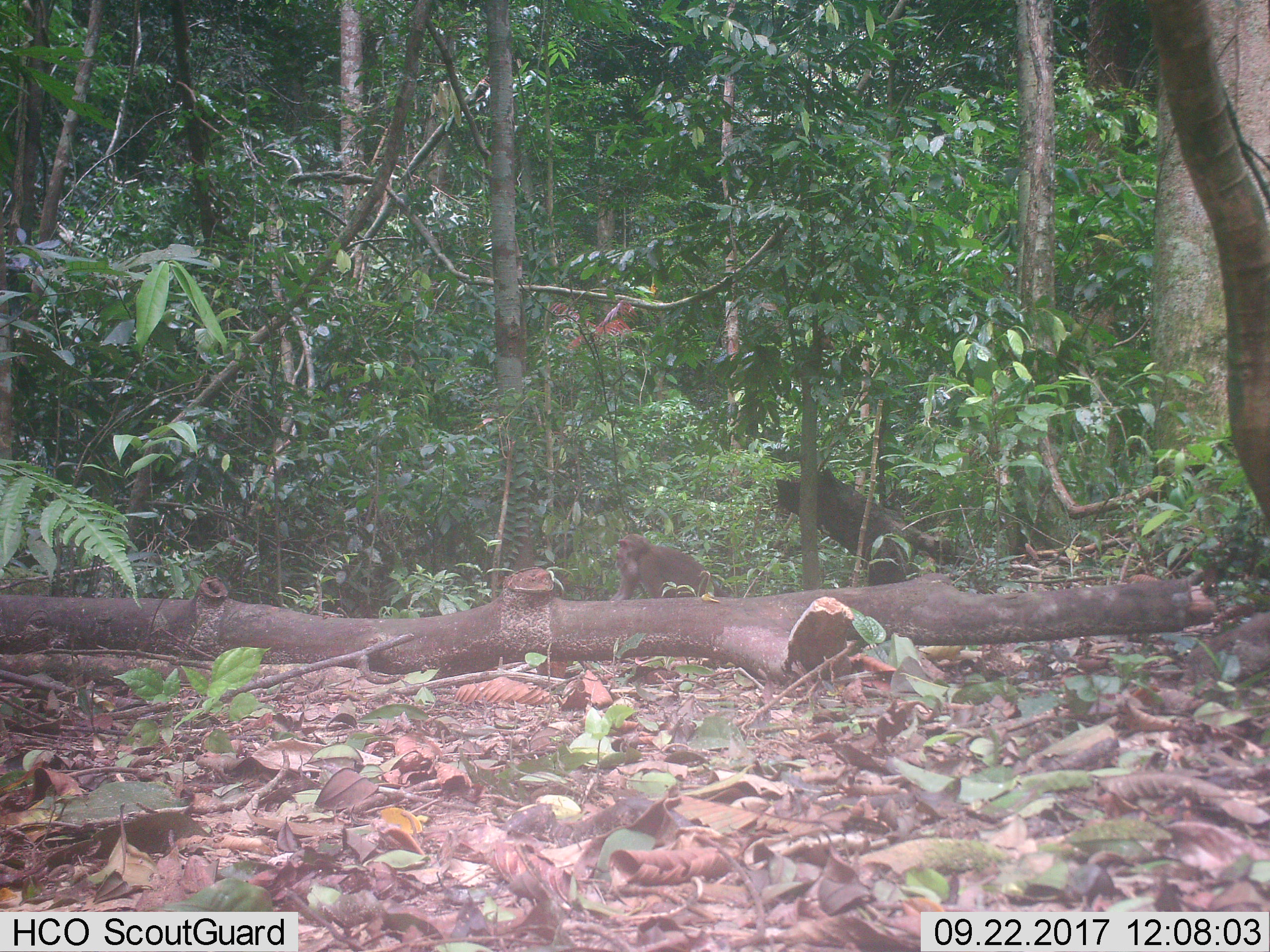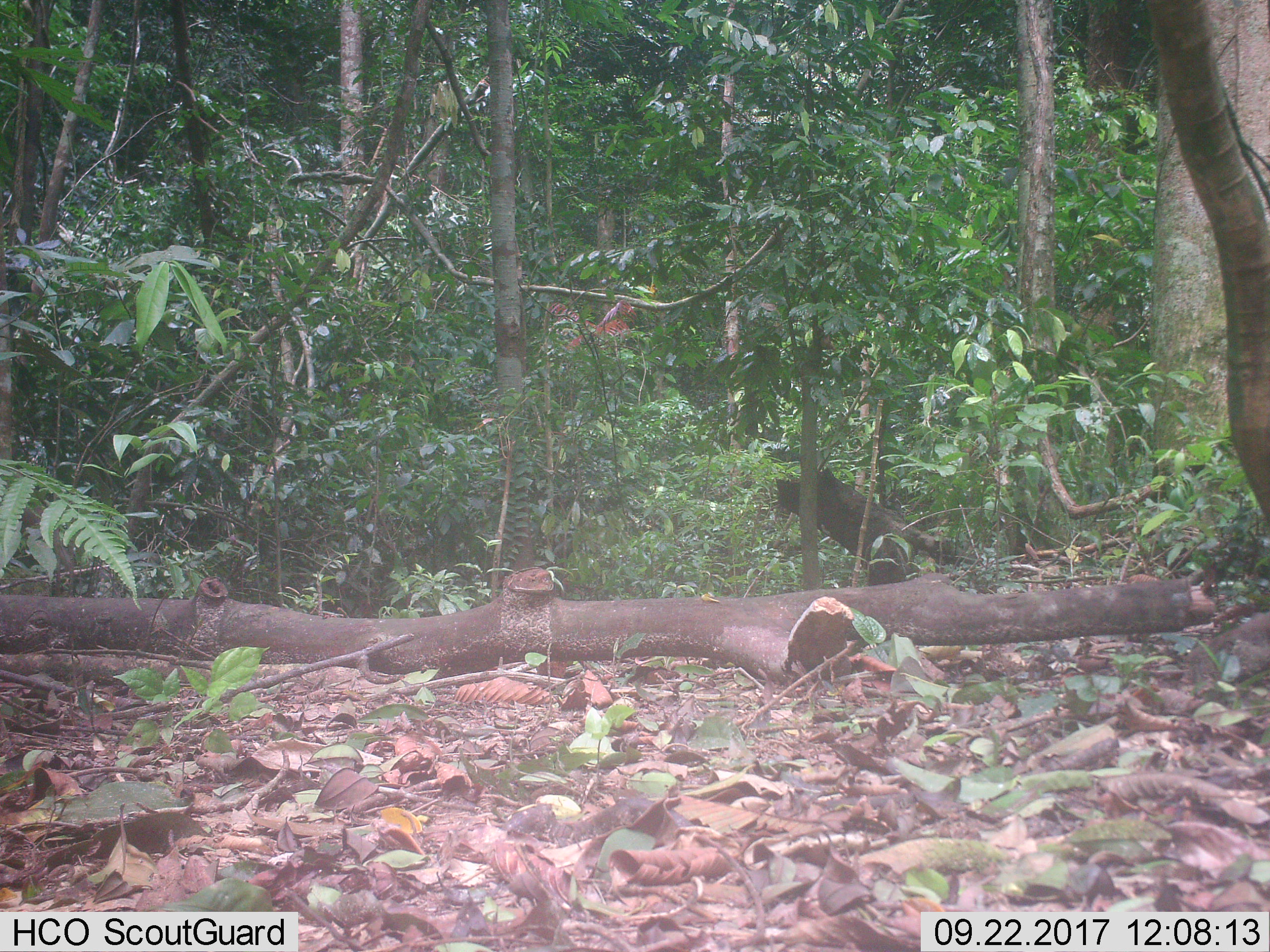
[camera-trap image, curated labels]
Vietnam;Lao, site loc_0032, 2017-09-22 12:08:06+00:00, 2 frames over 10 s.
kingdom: Animalia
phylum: Chordata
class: Mammalia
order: Primates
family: Cercopithecidae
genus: Macaca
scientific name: Macaca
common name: macaques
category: assam or rhesus macaque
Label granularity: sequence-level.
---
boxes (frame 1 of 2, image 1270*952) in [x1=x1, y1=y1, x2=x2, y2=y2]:
assam or rhesus macaque: [x1=609, y1=533, x2=734, y2=600]